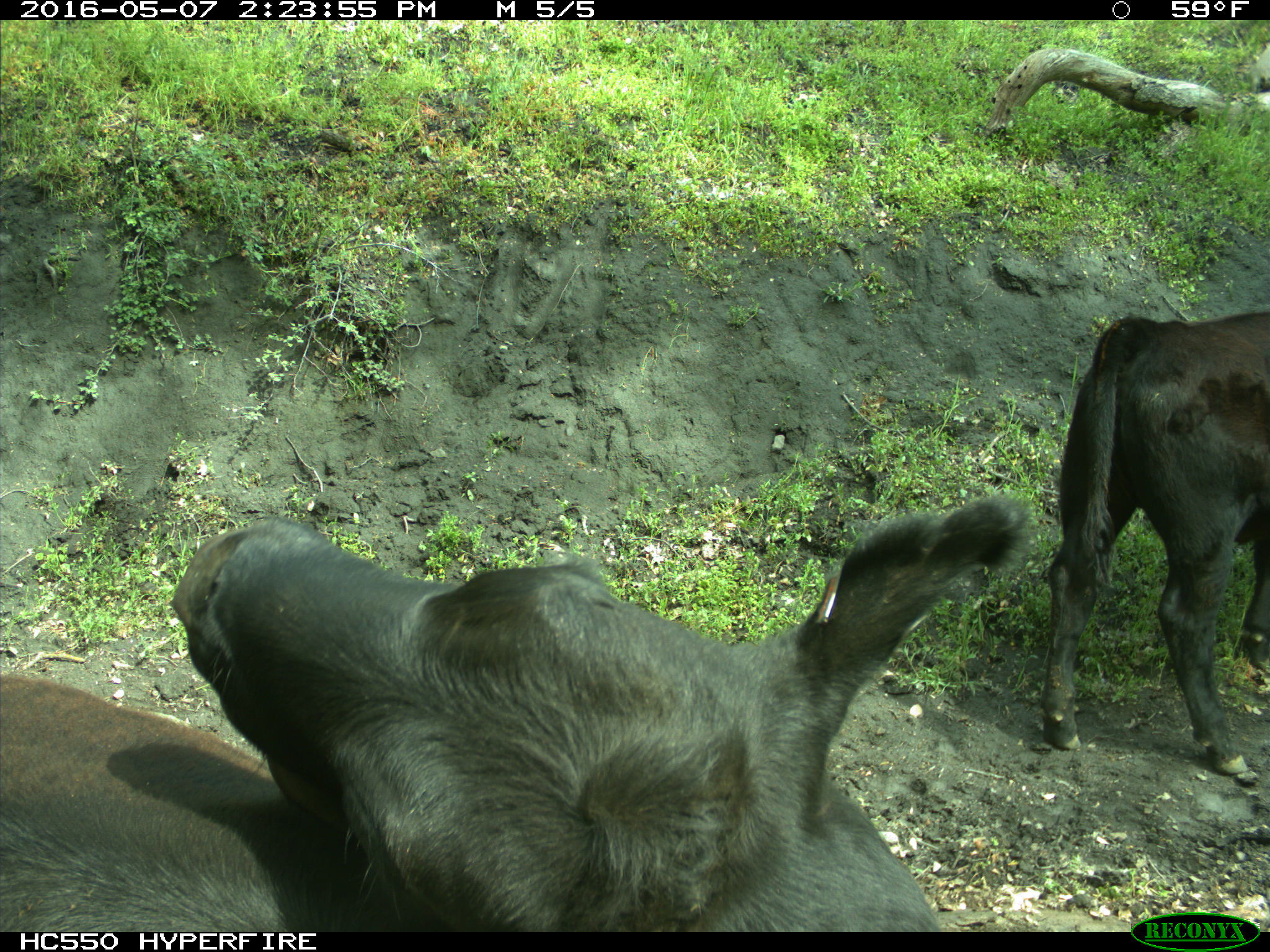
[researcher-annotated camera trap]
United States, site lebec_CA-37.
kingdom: Animalia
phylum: Chordata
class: Mammalia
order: Artiodactyla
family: Bovidae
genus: Bos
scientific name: Bos taurus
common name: domestic cow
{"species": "Bos taurus (domestic cow)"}